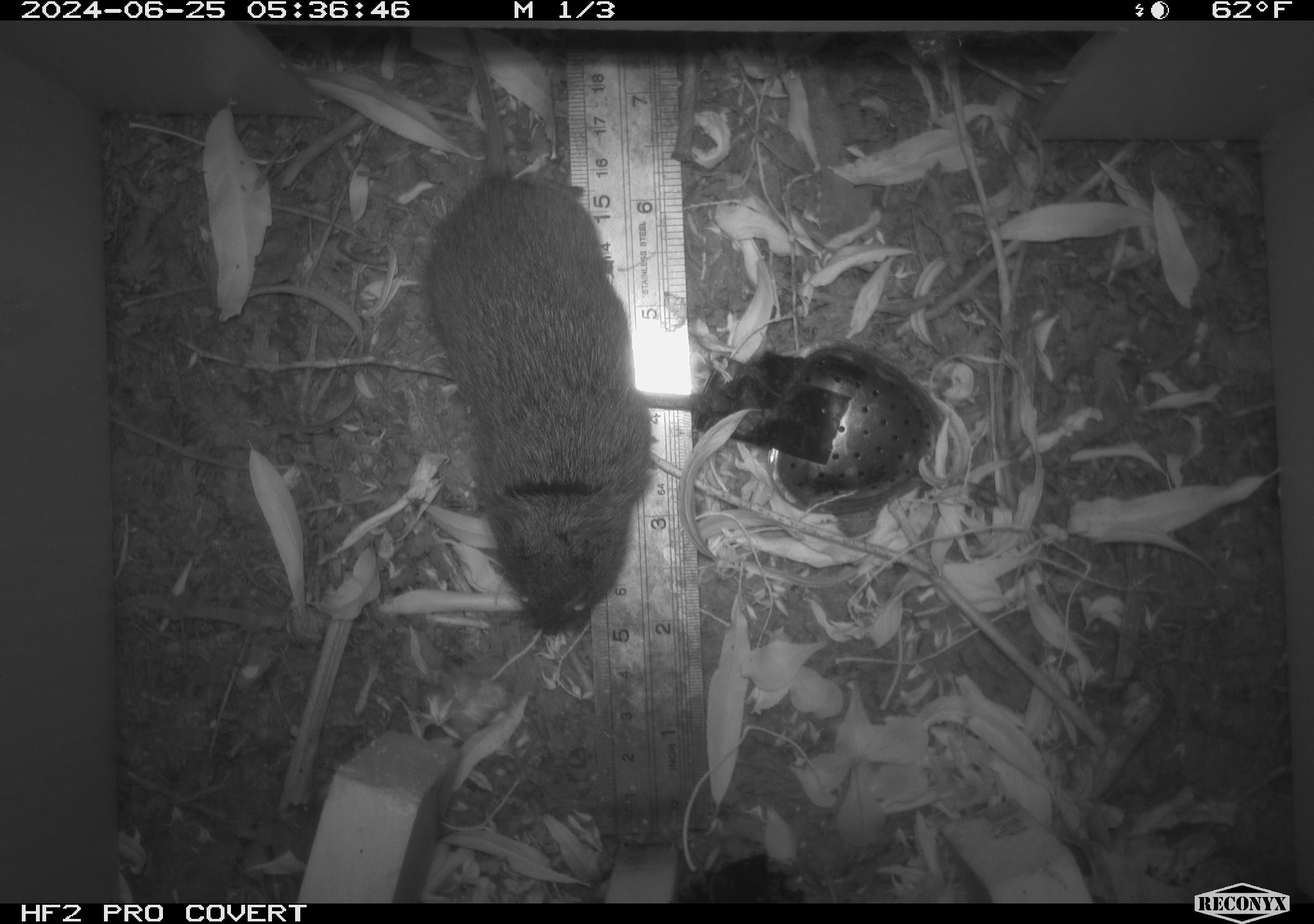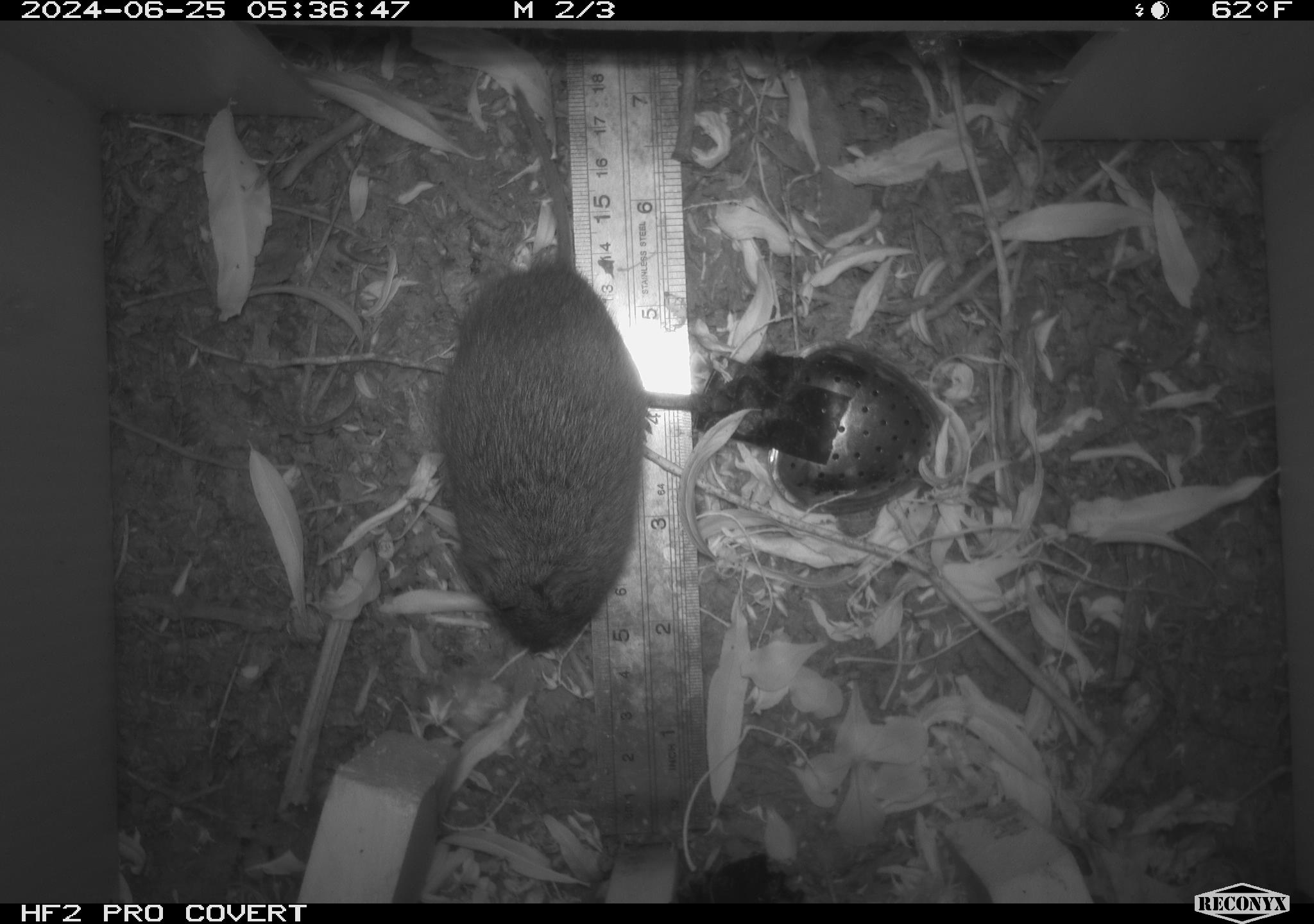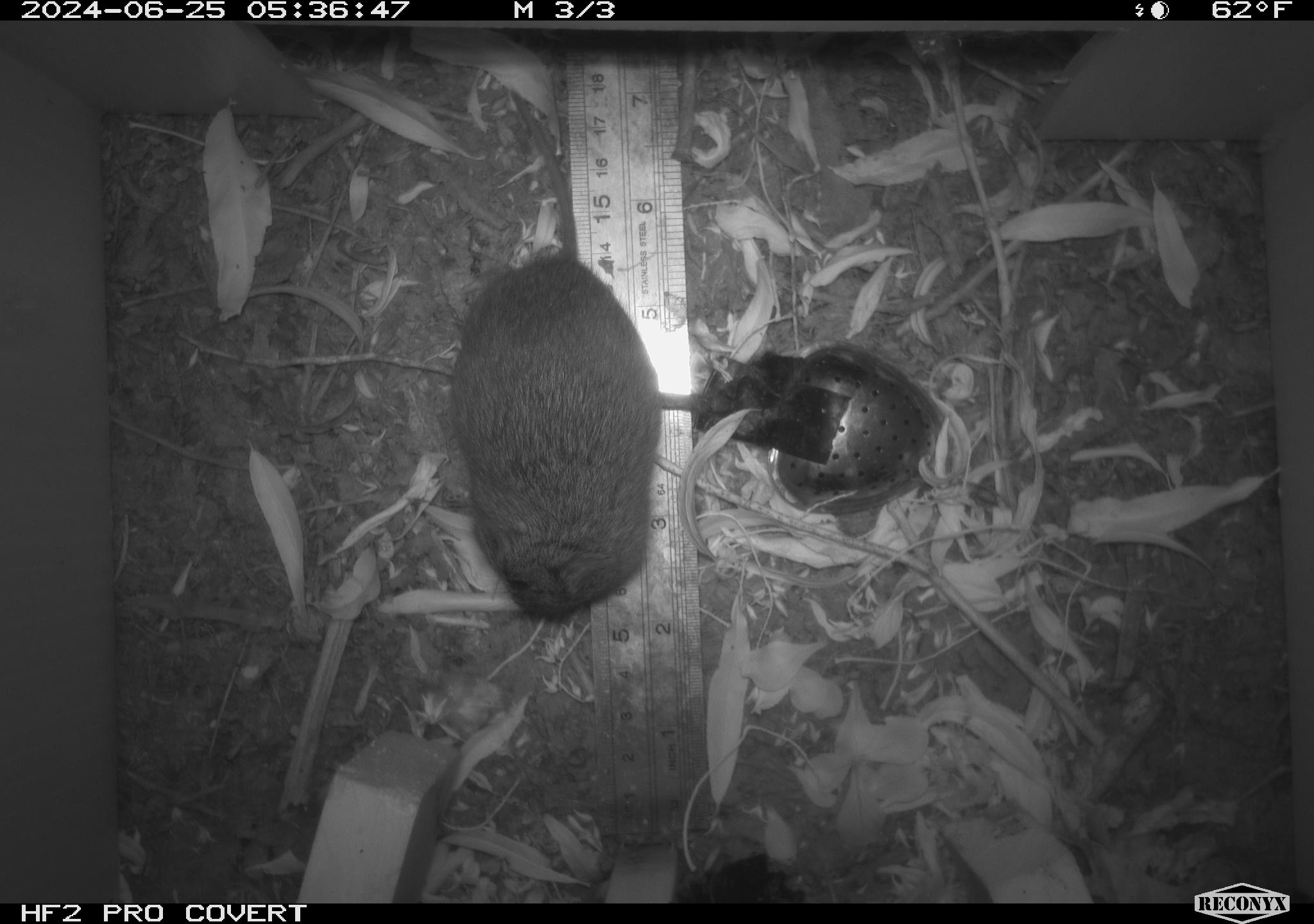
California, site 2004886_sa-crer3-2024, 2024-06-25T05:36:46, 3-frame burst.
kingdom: Animalia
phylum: Chordata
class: Mammalia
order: Rodentia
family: Cricetidae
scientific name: Arvicolinae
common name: voles, lemmings, and muskrats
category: arvicolinae subfamily